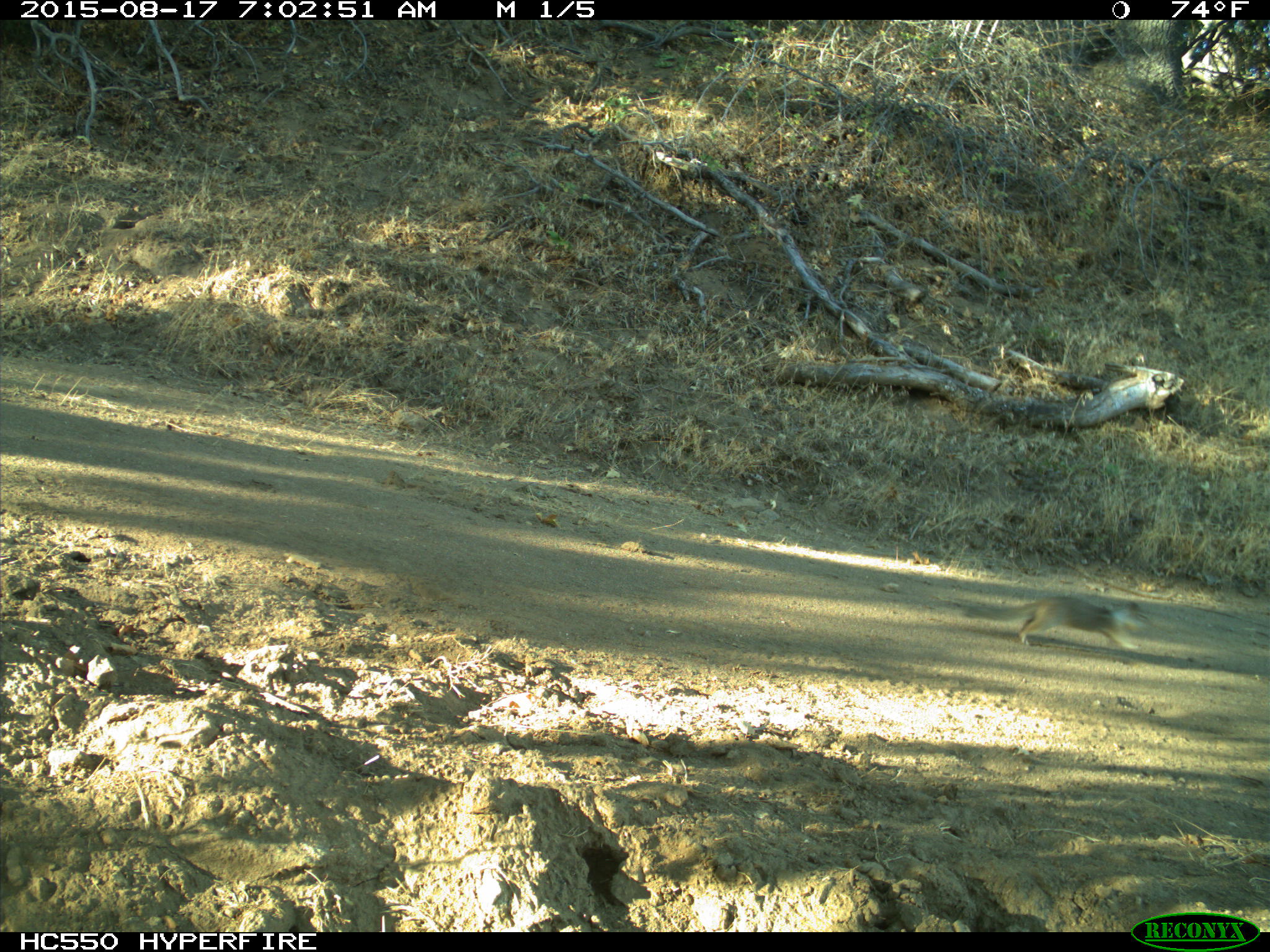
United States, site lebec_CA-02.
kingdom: Animalia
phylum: Chordata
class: Mammalia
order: Rodentia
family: Sciuridae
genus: Otospermophilus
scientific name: Otospermophilus beecheyi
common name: california ground squirrel